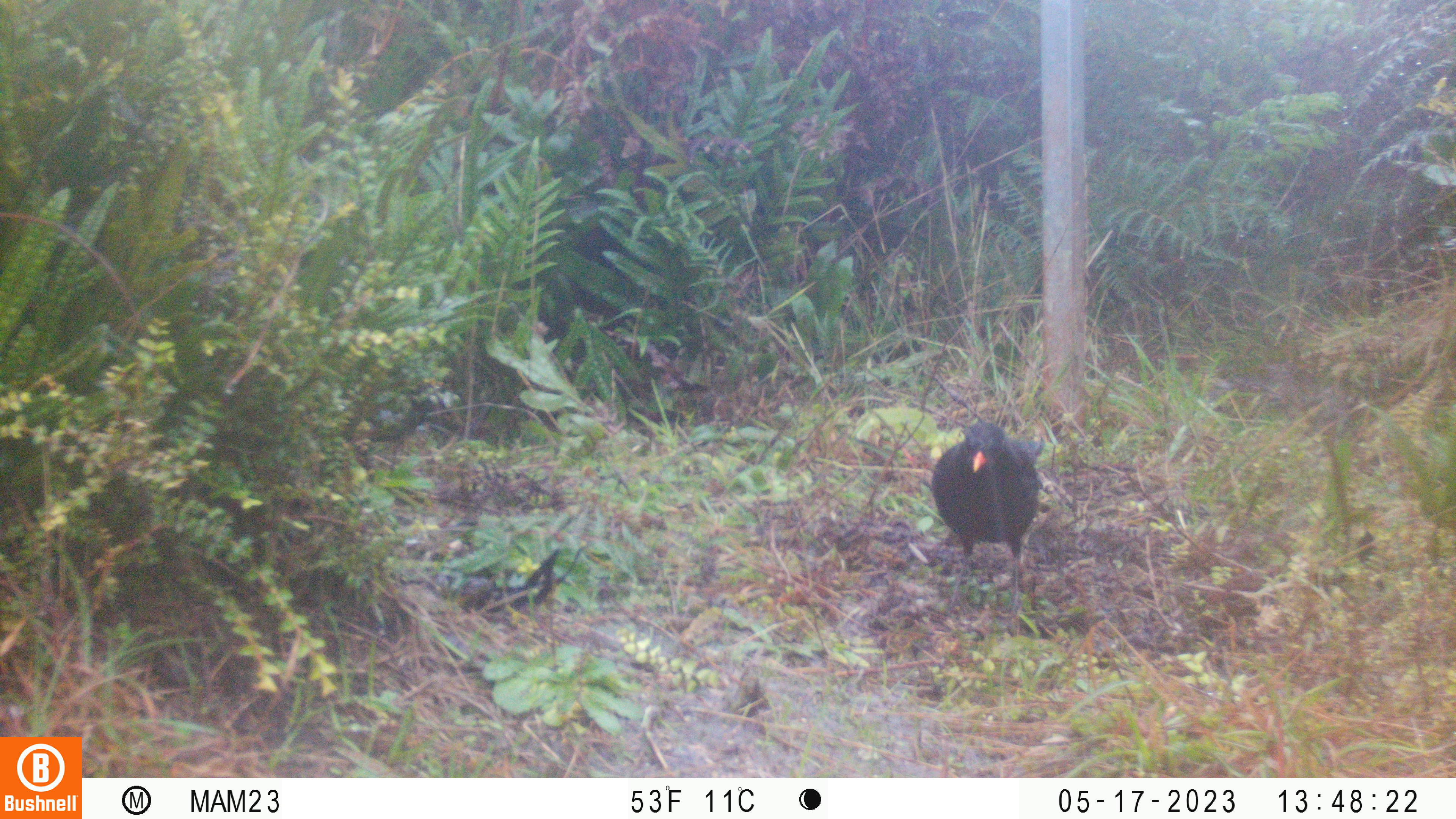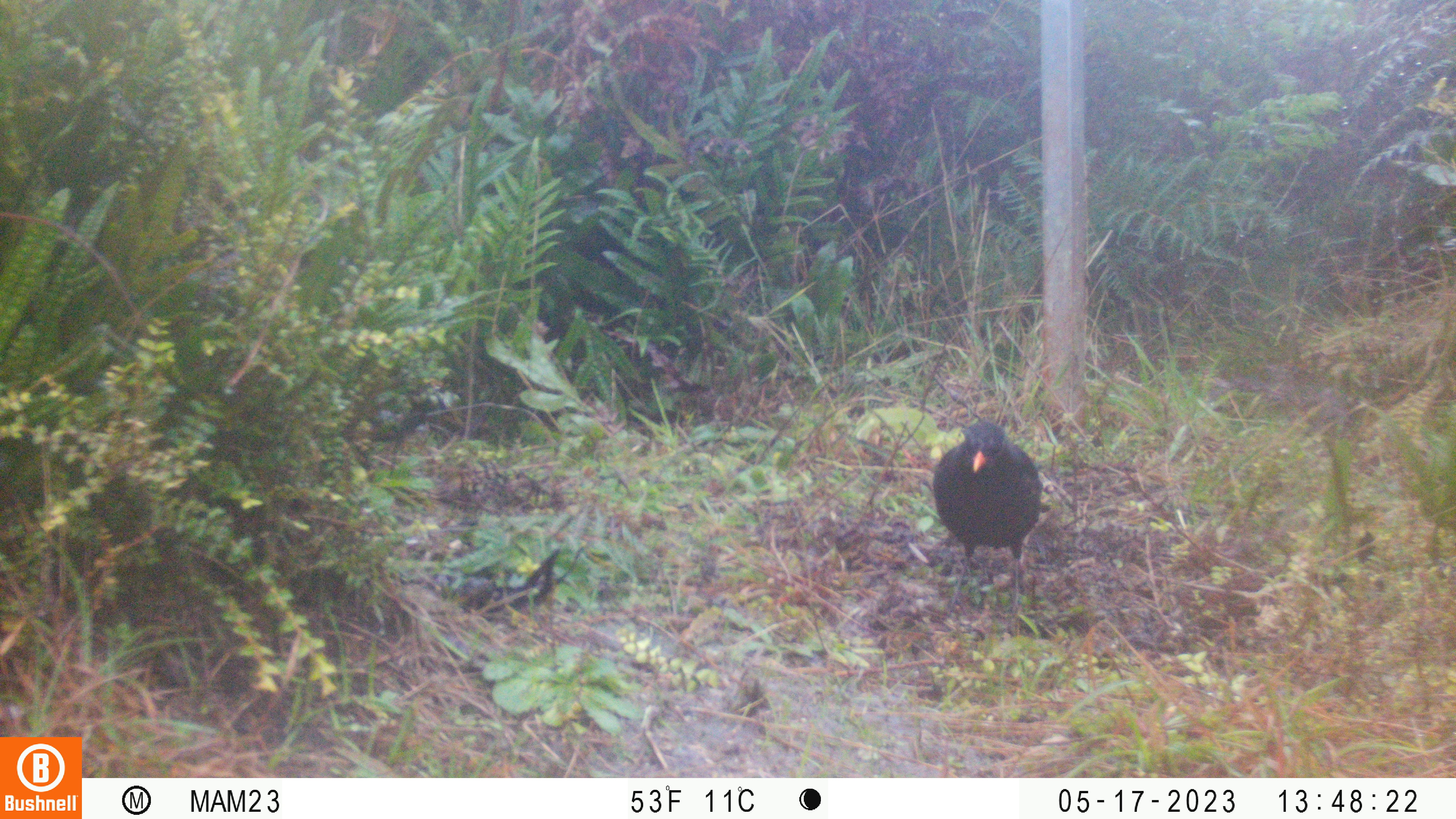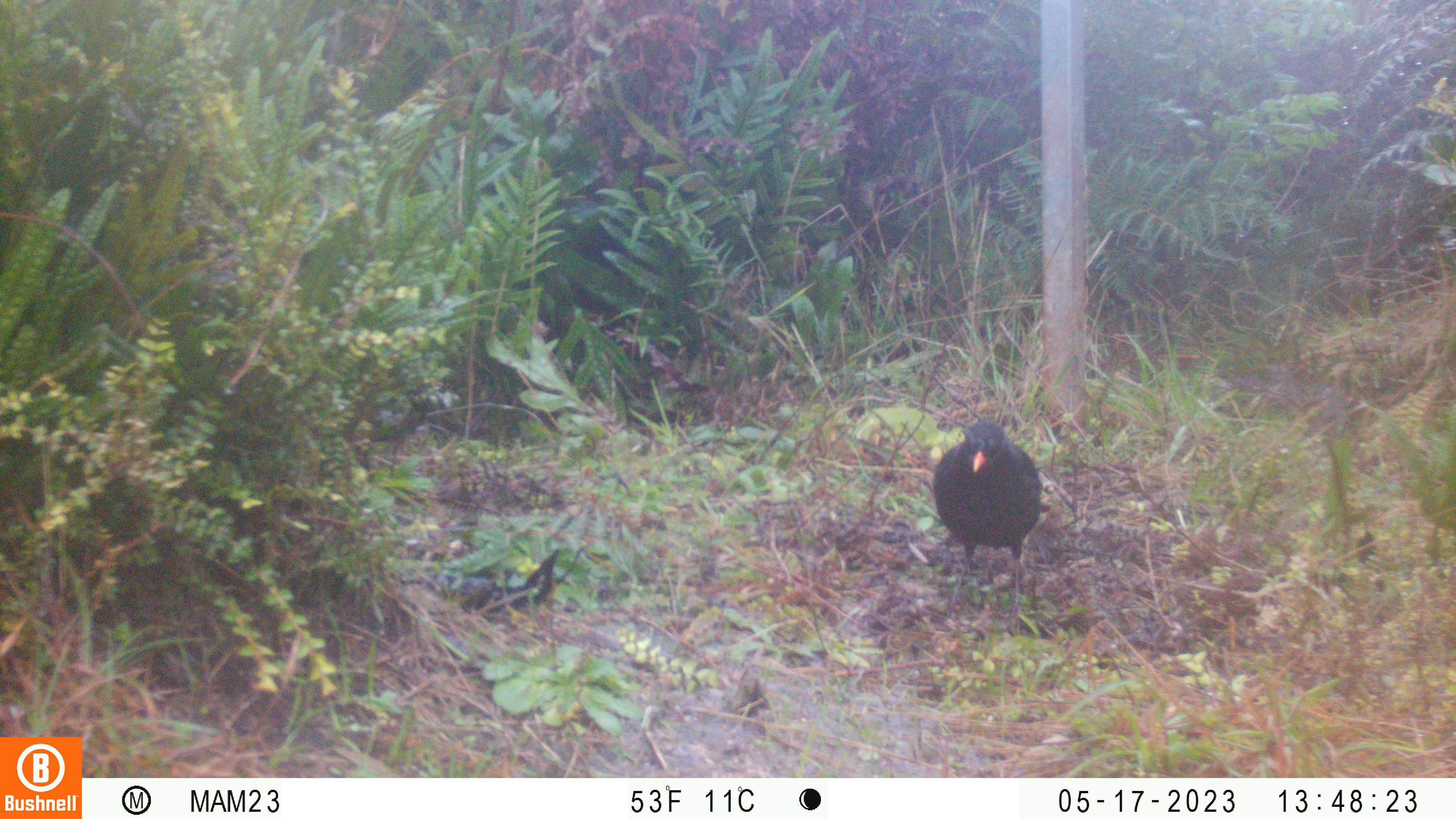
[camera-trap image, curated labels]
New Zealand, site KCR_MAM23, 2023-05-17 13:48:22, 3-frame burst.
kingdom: Animalia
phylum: Chordata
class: Aves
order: Passeriformes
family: Turdidae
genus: Turdus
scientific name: Turdus merula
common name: eurasian blackbird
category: blackbird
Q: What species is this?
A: Blackbird (eurasian blackbird) (Turdus merula).